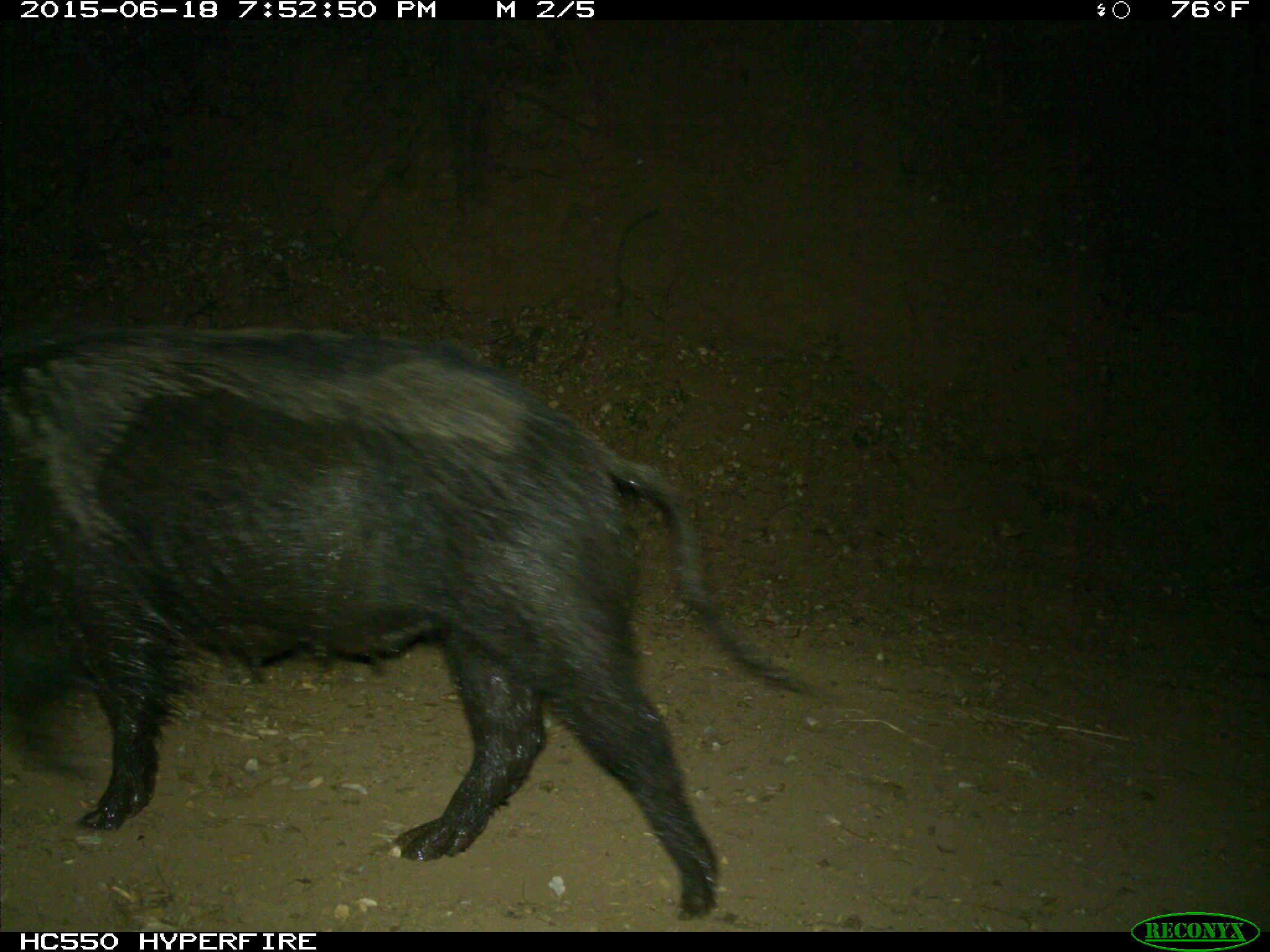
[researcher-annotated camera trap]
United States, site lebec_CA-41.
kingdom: Animalia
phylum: Chordata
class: Mammalia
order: Artiodactyla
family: Suidae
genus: Sus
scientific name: Sus scrofa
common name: wild boar